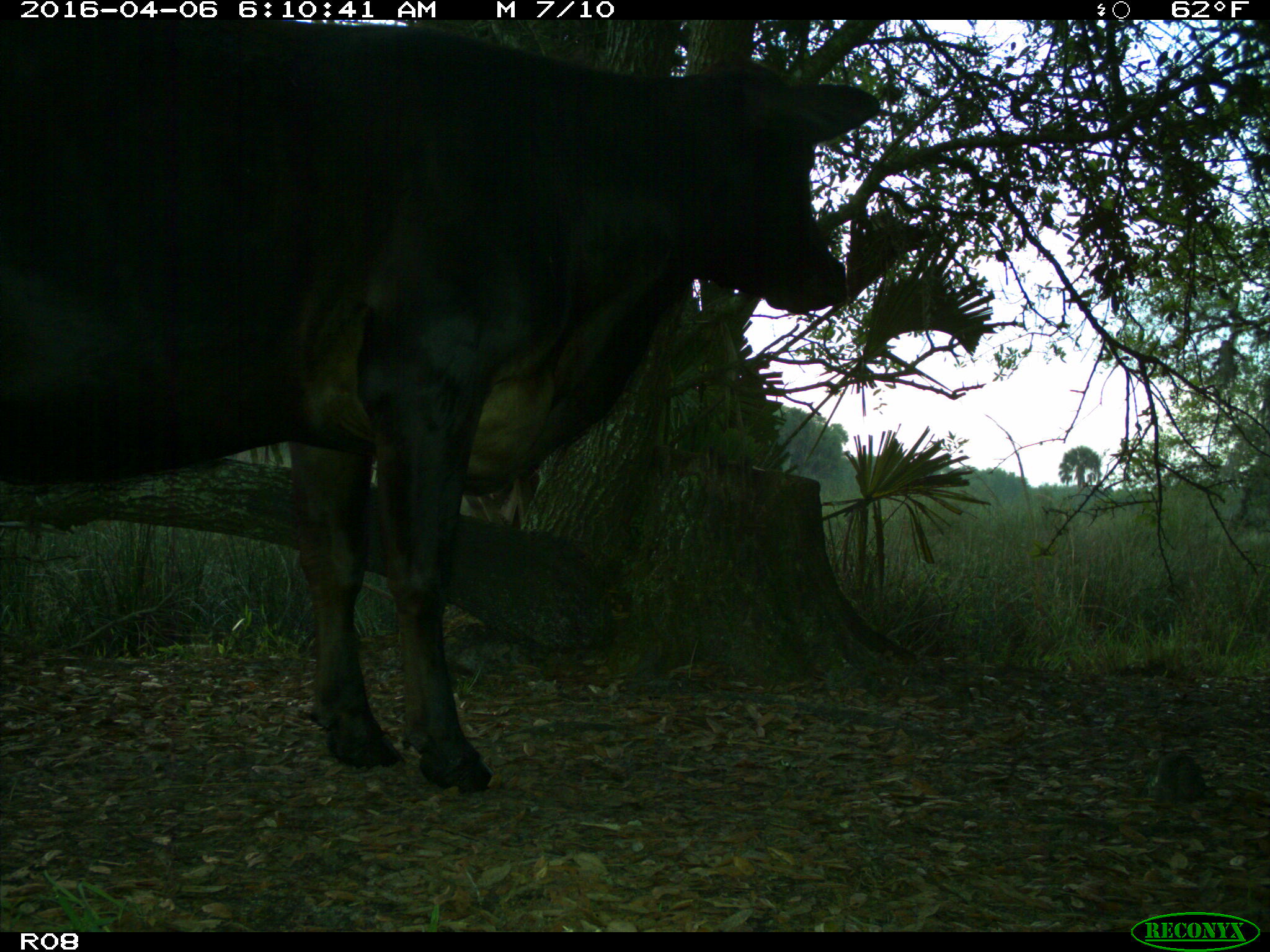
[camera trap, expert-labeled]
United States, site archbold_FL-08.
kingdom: Animalia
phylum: Chordata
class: Mammalia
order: Artiodactyla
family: Bovidae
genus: Bos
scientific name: Bos taurus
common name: domestic cow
Bos taurus (domestic cow).